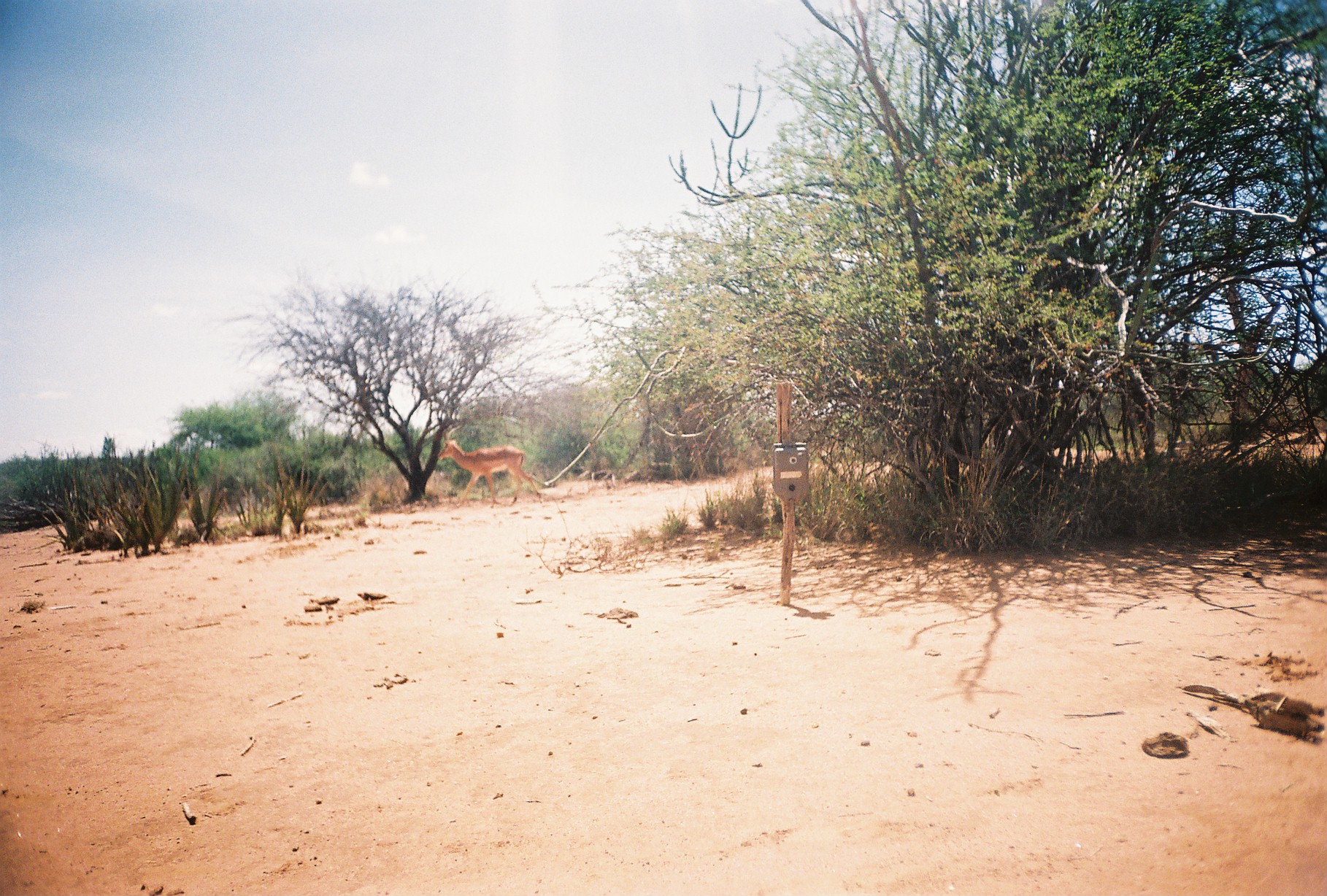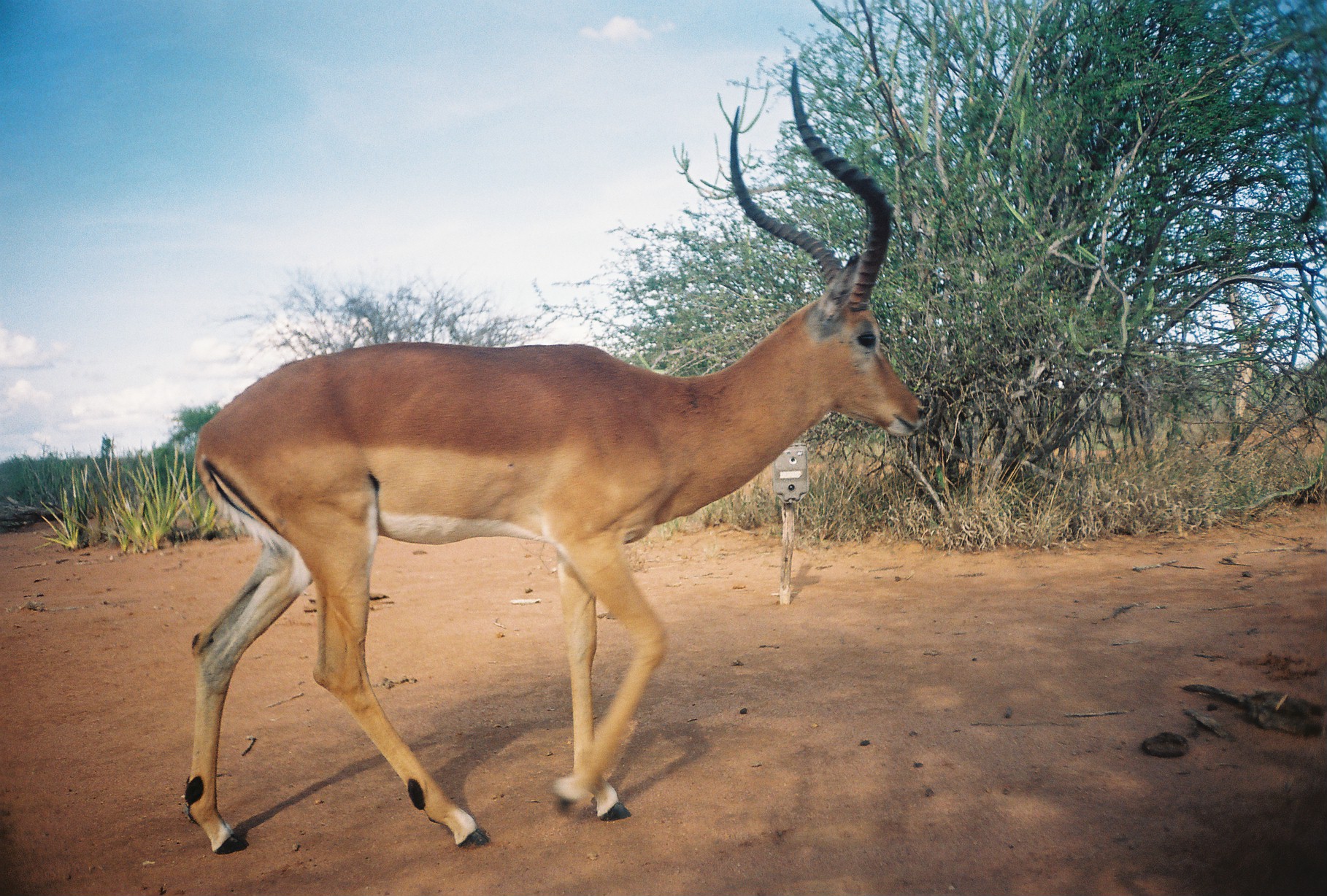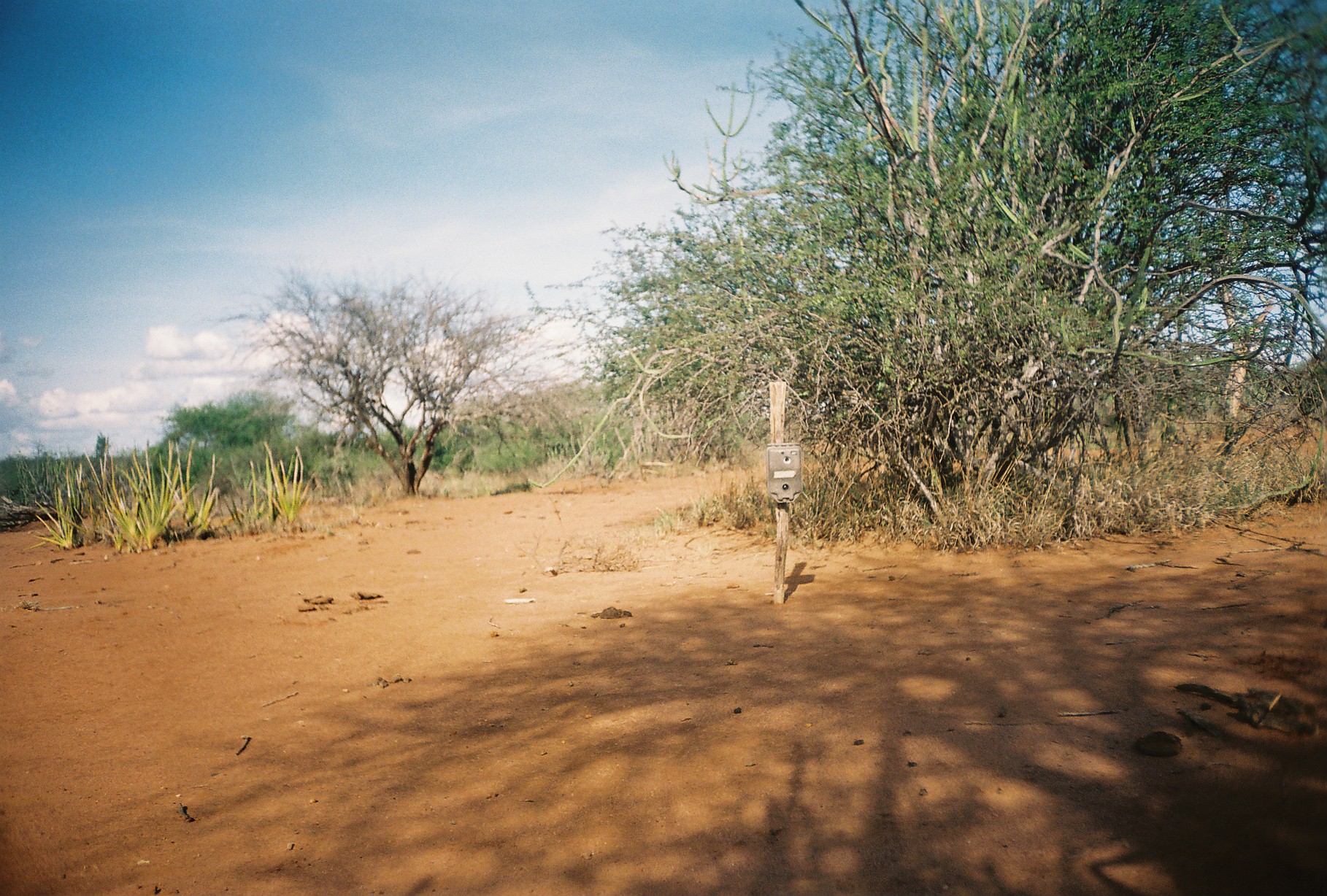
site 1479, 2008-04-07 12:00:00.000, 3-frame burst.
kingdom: Animalia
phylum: Chordata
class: Mammalia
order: Artiodactyla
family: Bovidae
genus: Aepyceros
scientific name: Aepyceros melampus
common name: impala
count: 1